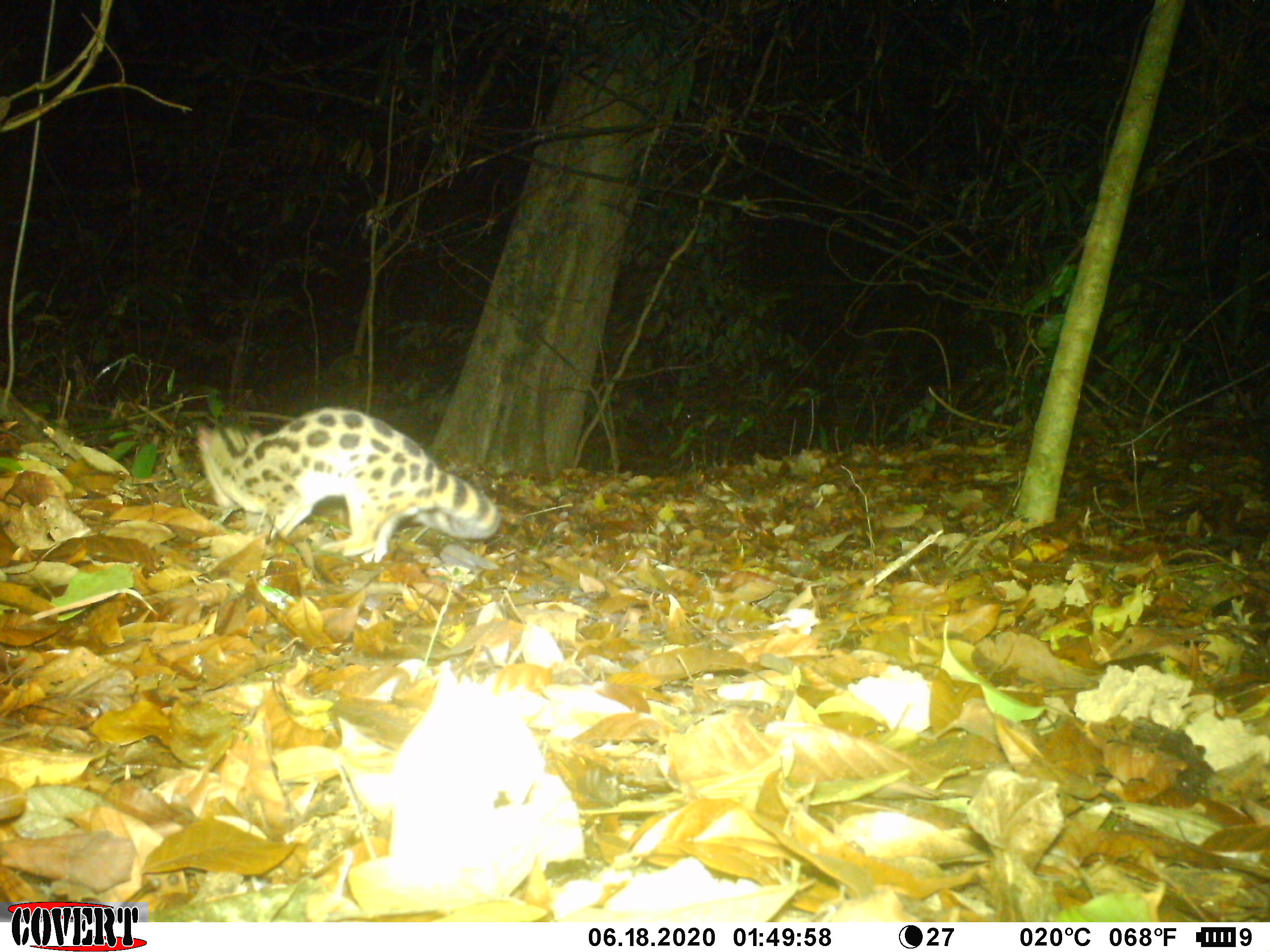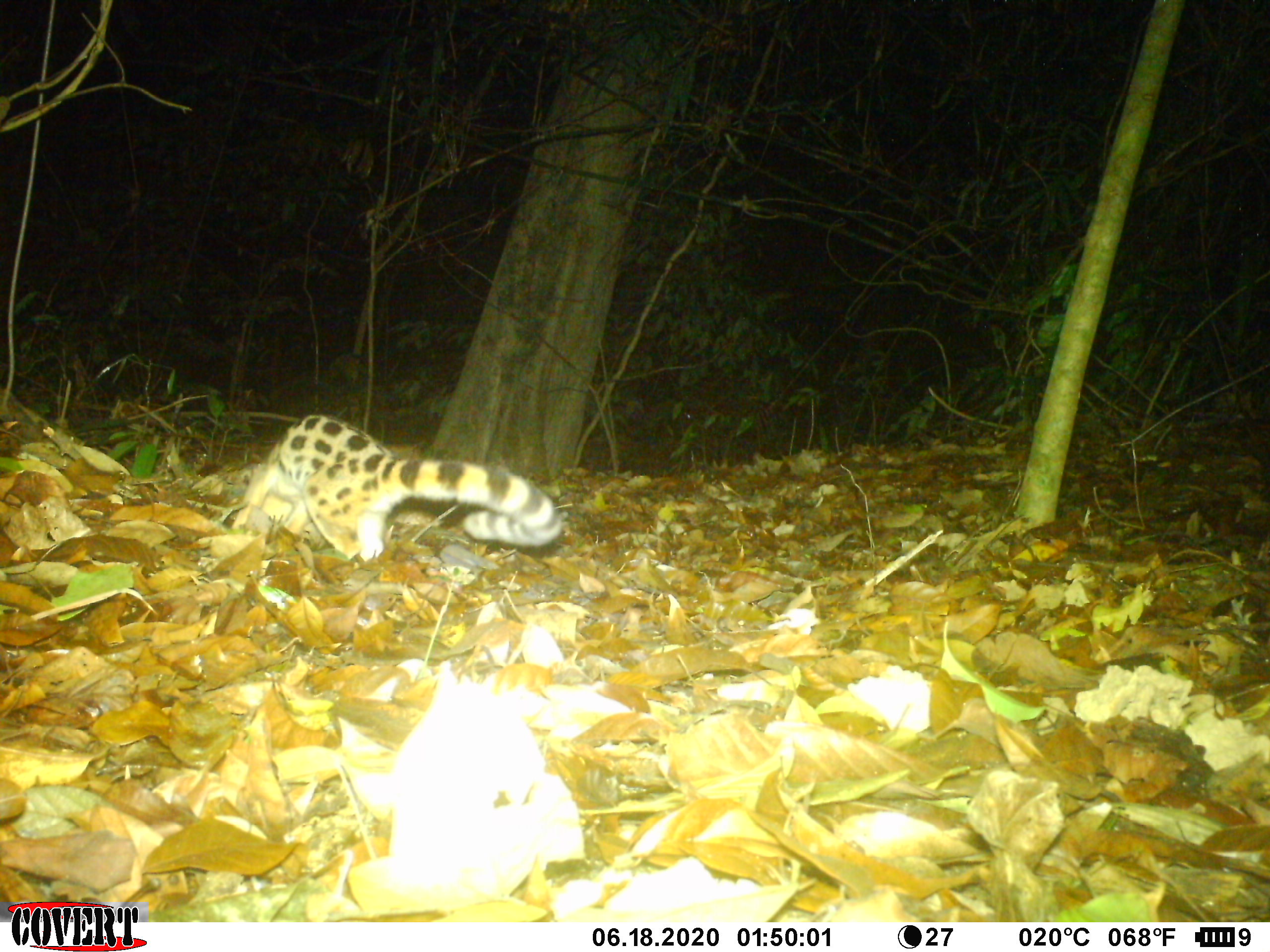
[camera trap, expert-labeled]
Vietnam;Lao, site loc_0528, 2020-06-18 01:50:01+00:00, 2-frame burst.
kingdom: Animalia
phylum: Chordata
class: Mammalia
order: Carnivora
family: Prionodontidae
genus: Prionodon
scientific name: Prionodon pardicolor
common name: spotted linsang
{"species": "spotted linsang (Prionodon pardicolor)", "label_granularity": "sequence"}